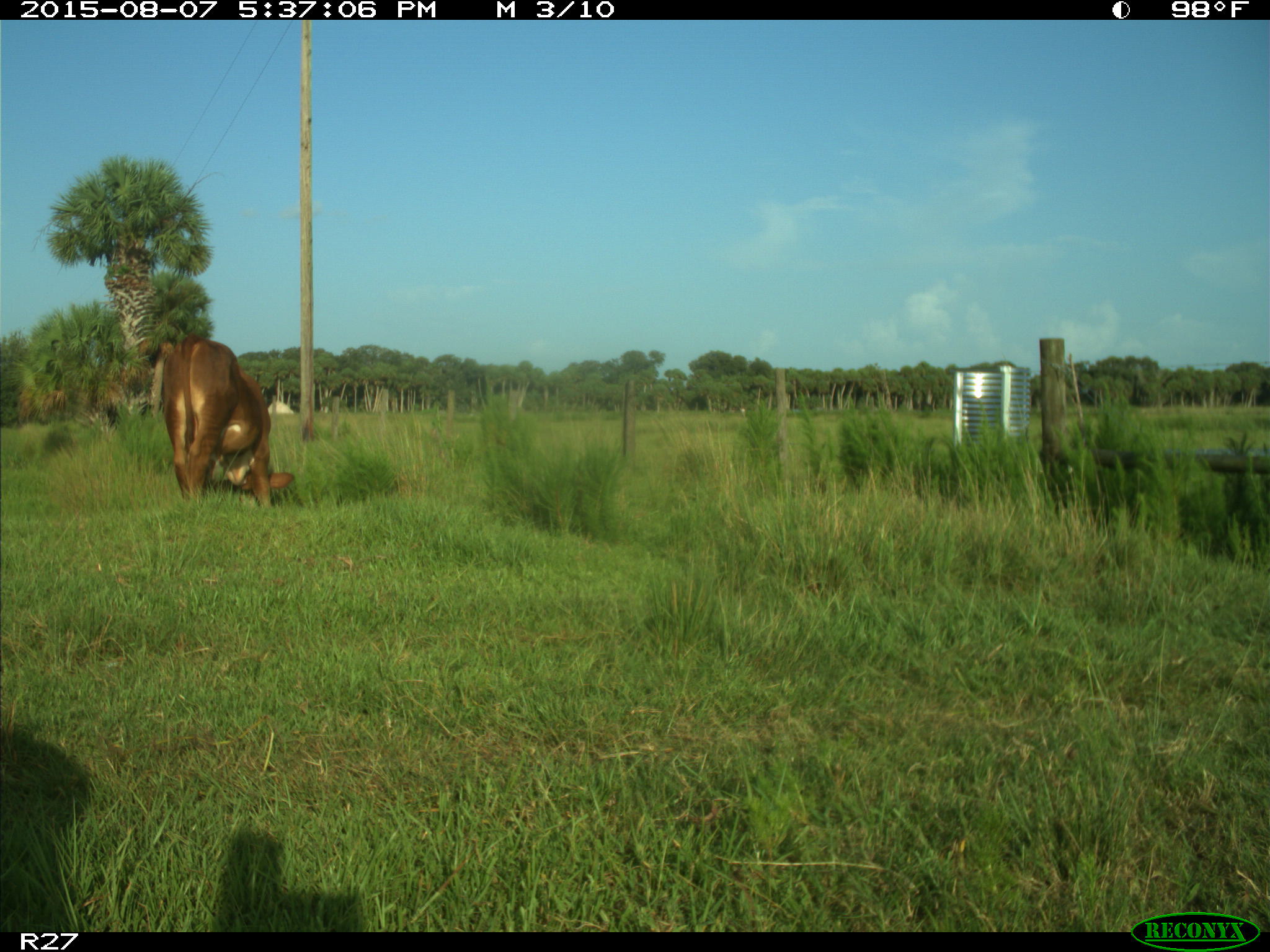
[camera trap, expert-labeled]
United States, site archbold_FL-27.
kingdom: Animalia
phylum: Chordata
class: Mammalia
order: Artiodactyla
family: Bovidae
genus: Bos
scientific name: Bos taurus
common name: domestic cow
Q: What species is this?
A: Bos taurus (domestic cow).